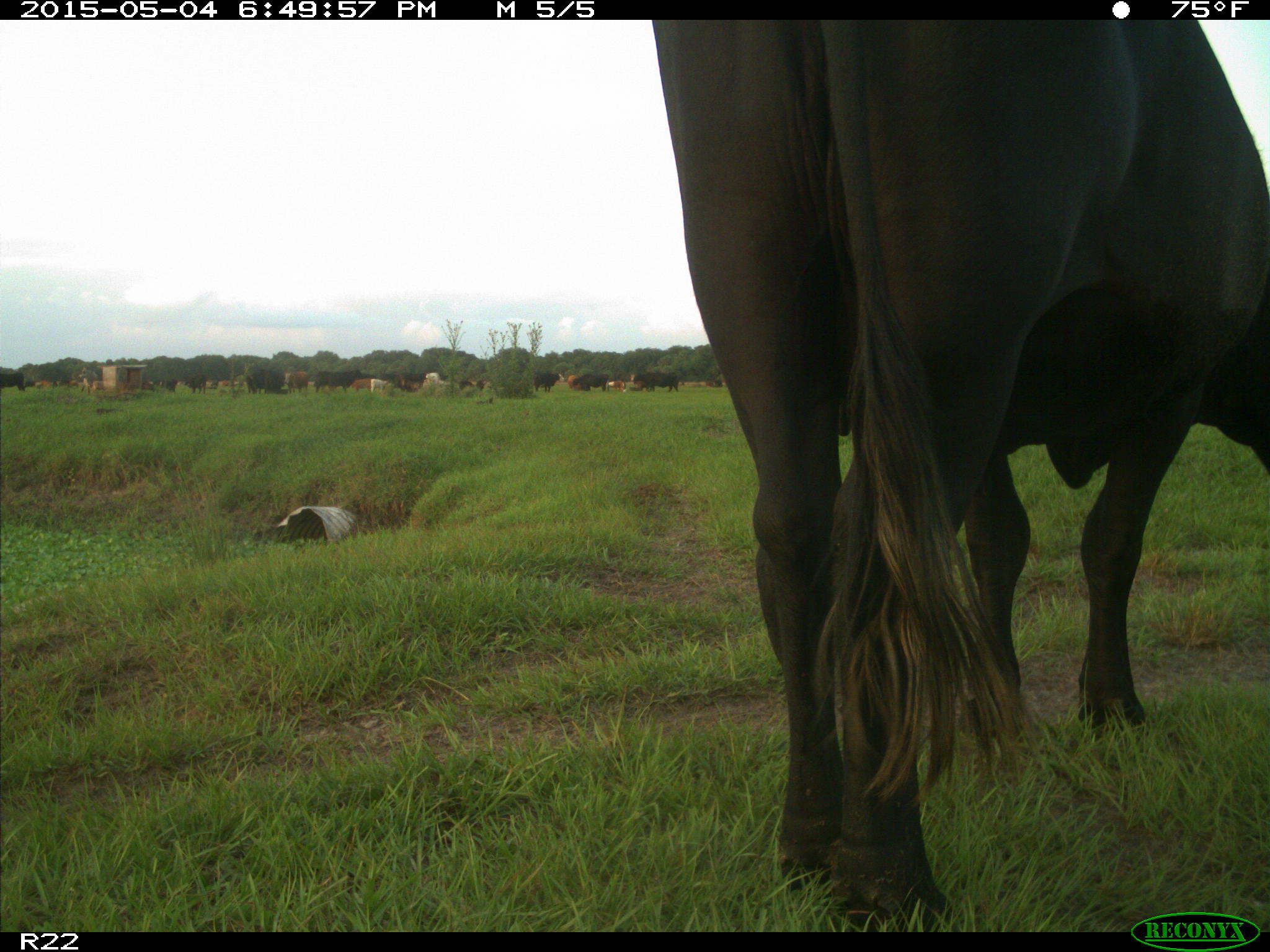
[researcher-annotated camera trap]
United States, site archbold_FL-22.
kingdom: Animalia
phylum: Chordata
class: Mammalia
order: Artiodactyla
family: Bovidae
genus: Bos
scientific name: Bos taurus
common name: domestic cow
Bos taurus (domestic cow).